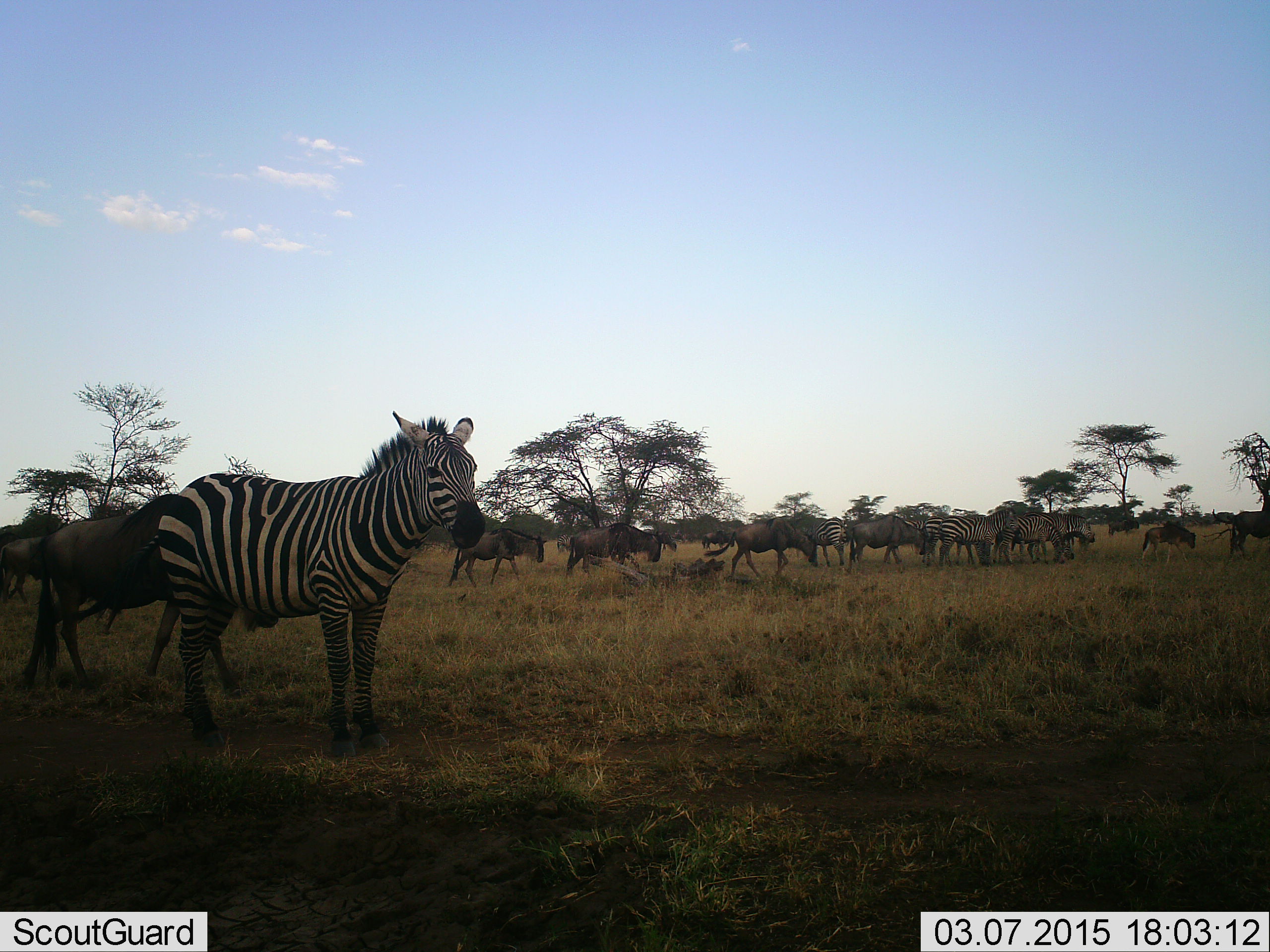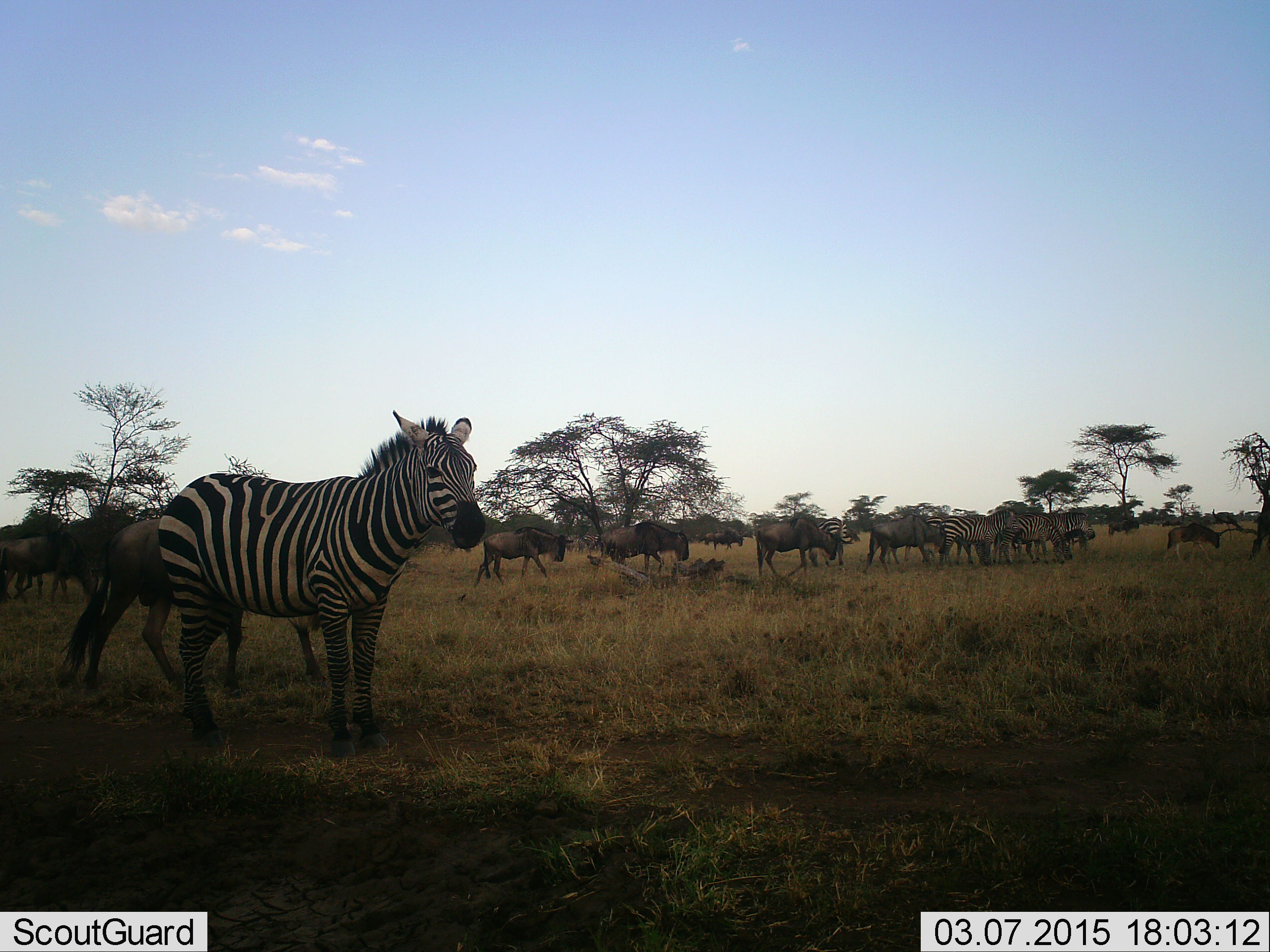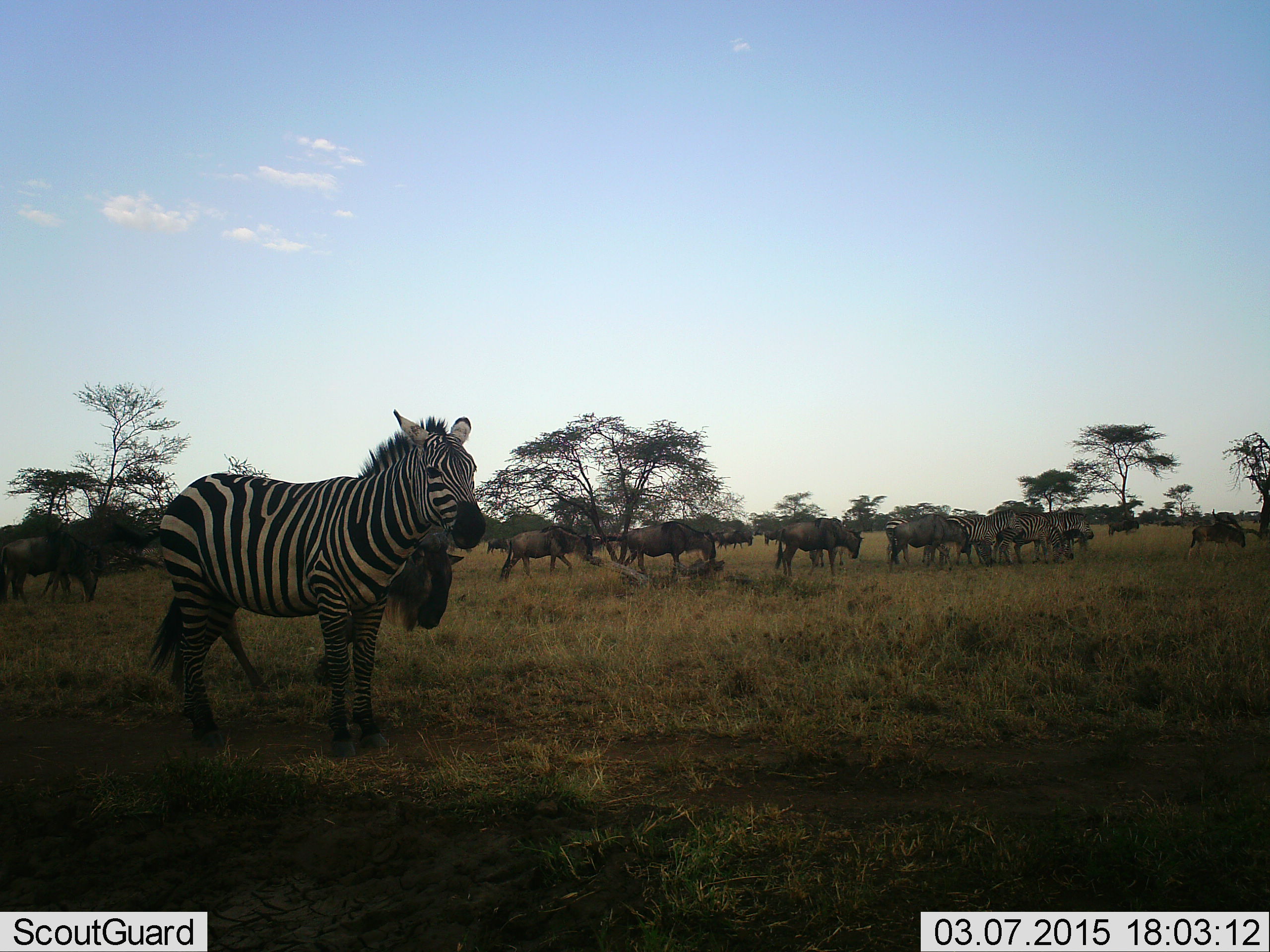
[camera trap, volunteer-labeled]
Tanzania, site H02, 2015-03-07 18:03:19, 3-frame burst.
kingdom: Animalia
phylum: Chordata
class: Mammalia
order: Artiodactyla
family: Bovidae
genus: Connochaetes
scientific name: Connochaetes taurinus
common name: blue wildebeest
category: wildebeest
Wildebeest (blue wildebeest) (Connochaetes taurinus), count 11-50. Behavior (volunteer vote fractions): standing 45%, resting 0%, moving 73%, interacting 9%. Young present (vote fraction): 9%. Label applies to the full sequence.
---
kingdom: Animalia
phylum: Chordata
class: Mammalia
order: Perissodactyla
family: Equidae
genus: Equus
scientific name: Equus quagga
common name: plains zebra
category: zebra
Zebra (plains zebra) (Equus quagga), count 4. Behavior (volunteer vote fractions): standing 80%, resting 0%, moving 20%, interacting 10%. Young present (vote fraction): 10%. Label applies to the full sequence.